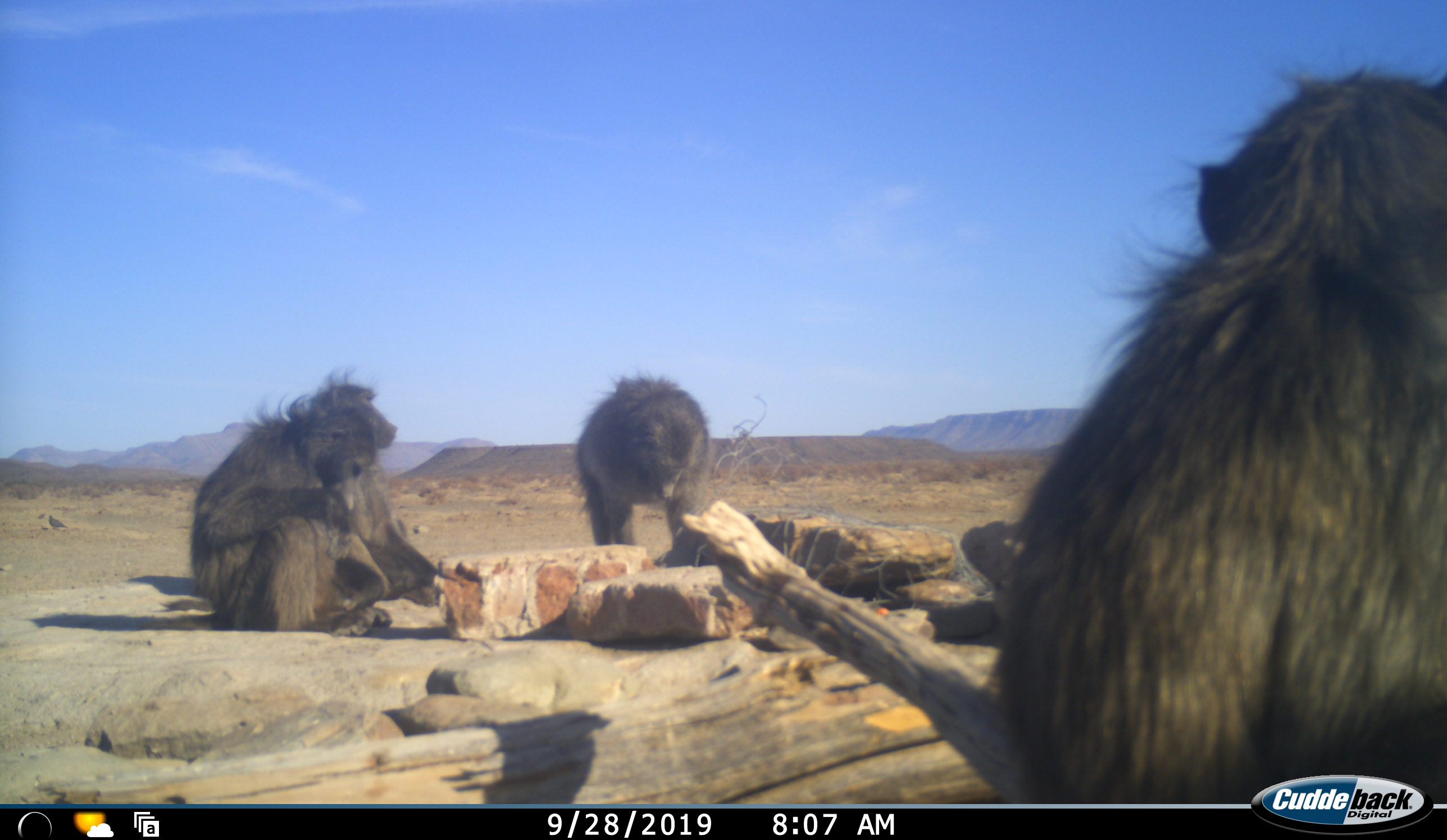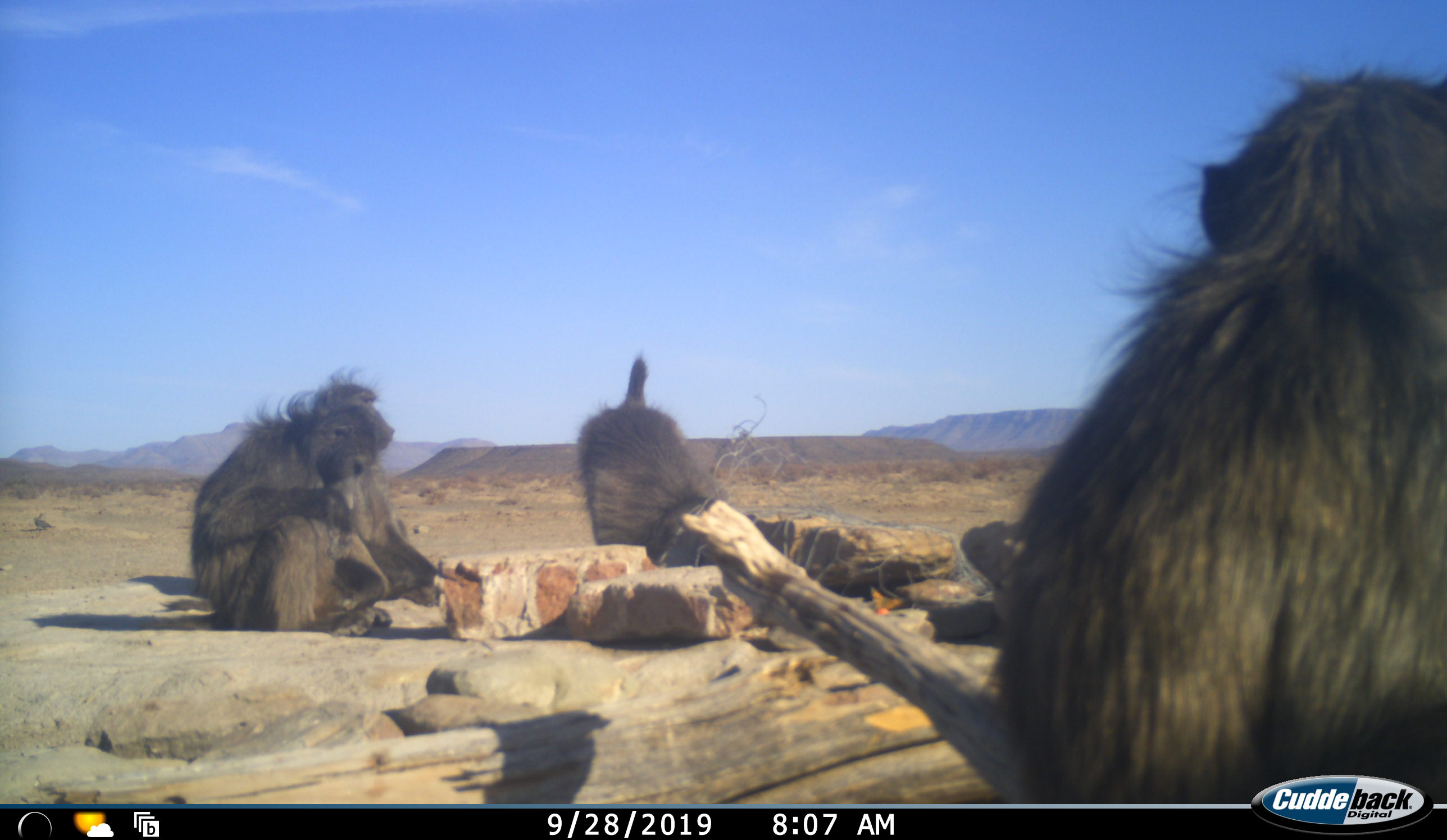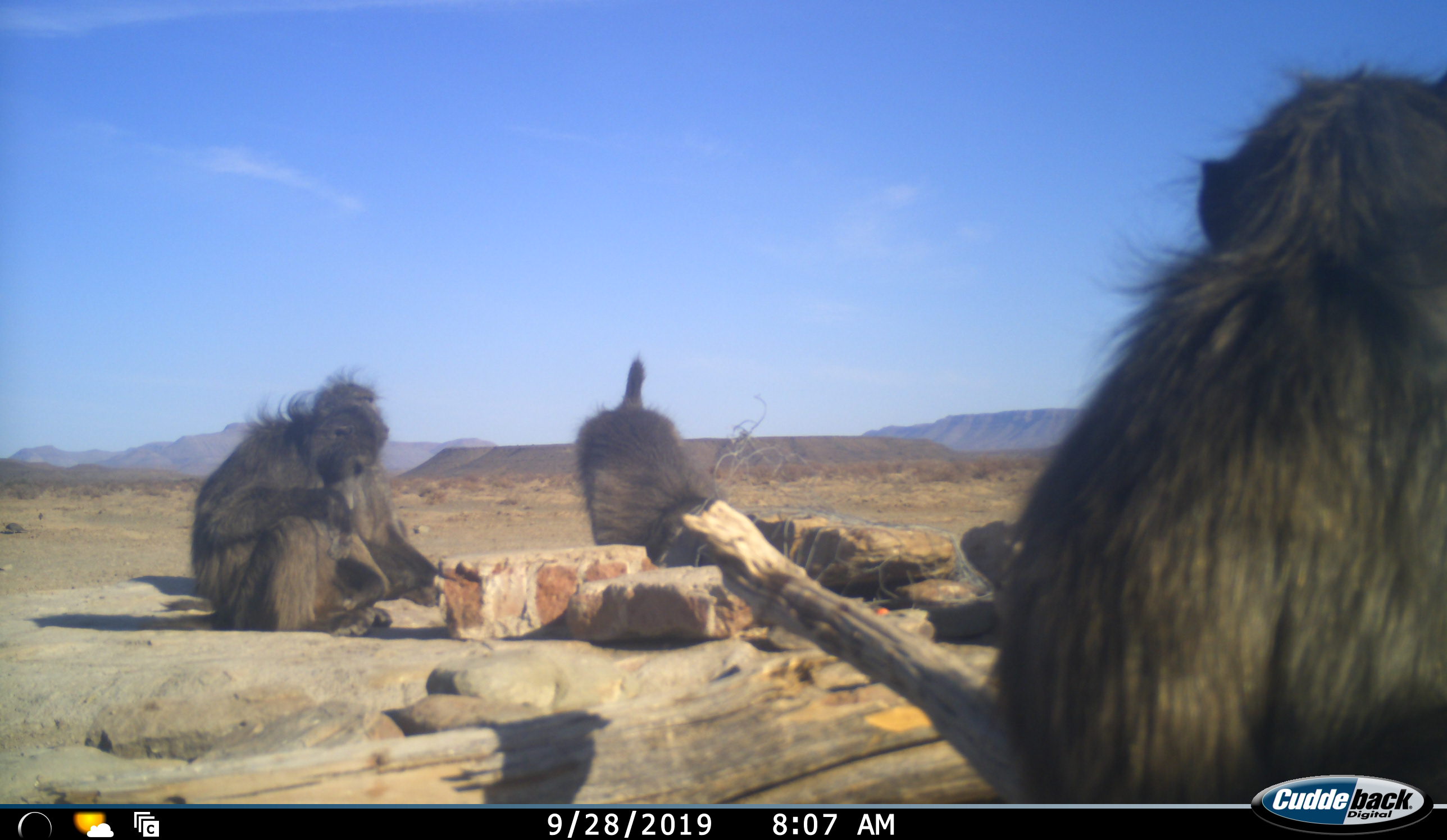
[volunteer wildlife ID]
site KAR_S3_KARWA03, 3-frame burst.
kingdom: Animalia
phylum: Chordata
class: Mammalia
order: Primates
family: Cercopithecidae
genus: Papio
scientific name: Papio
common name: baboon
Baboon (Papio), count 3. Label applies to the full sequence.